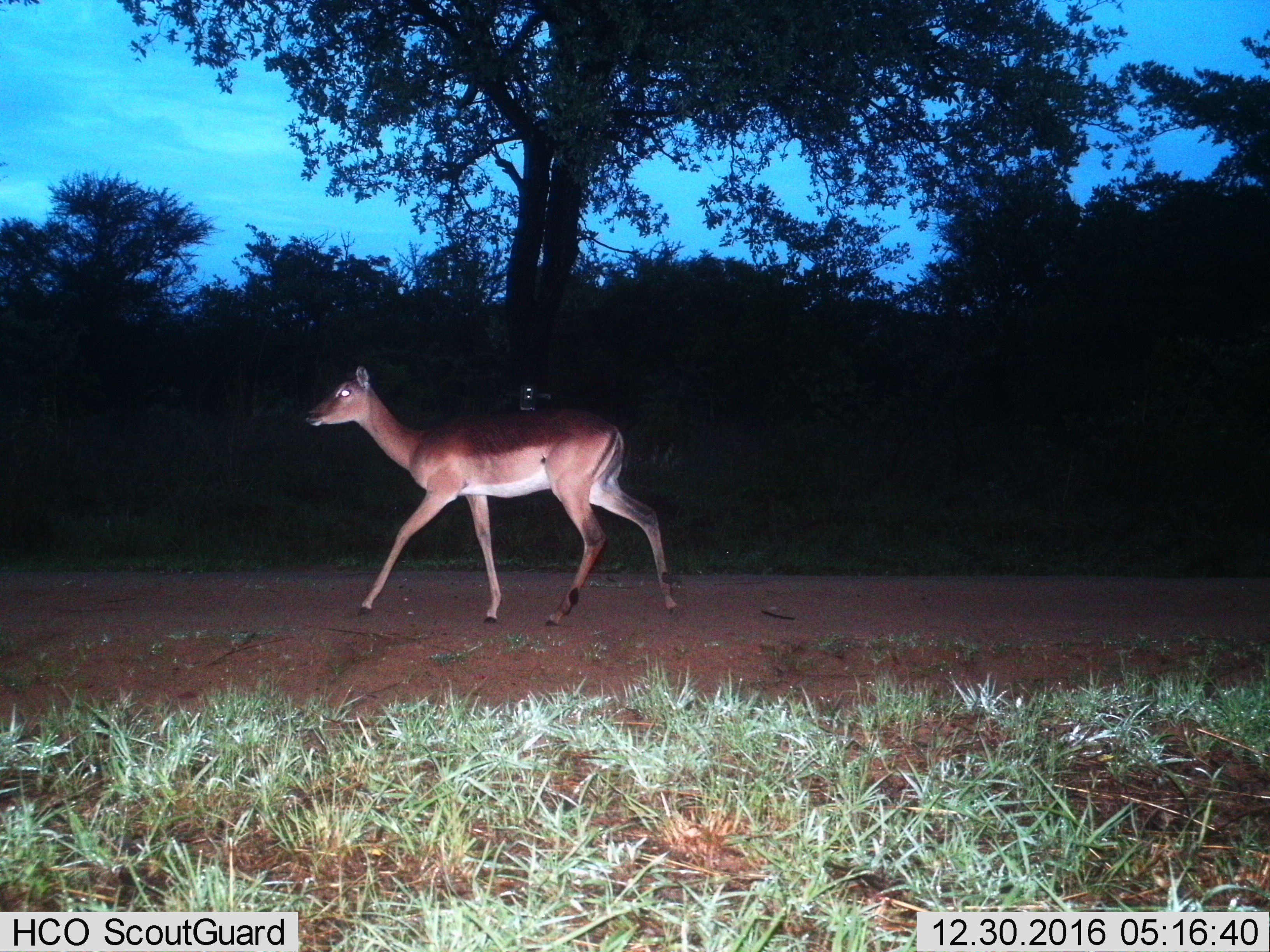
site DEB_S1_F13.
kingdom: Animalia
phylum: Chordata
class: Mammalia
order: Artiodactyla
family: Bovidae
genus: Aepyceros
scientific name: Aepyceros melampus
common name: impala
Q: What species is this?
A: Impala (Aepyceros melampus).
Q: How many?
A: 1.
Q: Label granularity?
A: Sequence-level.